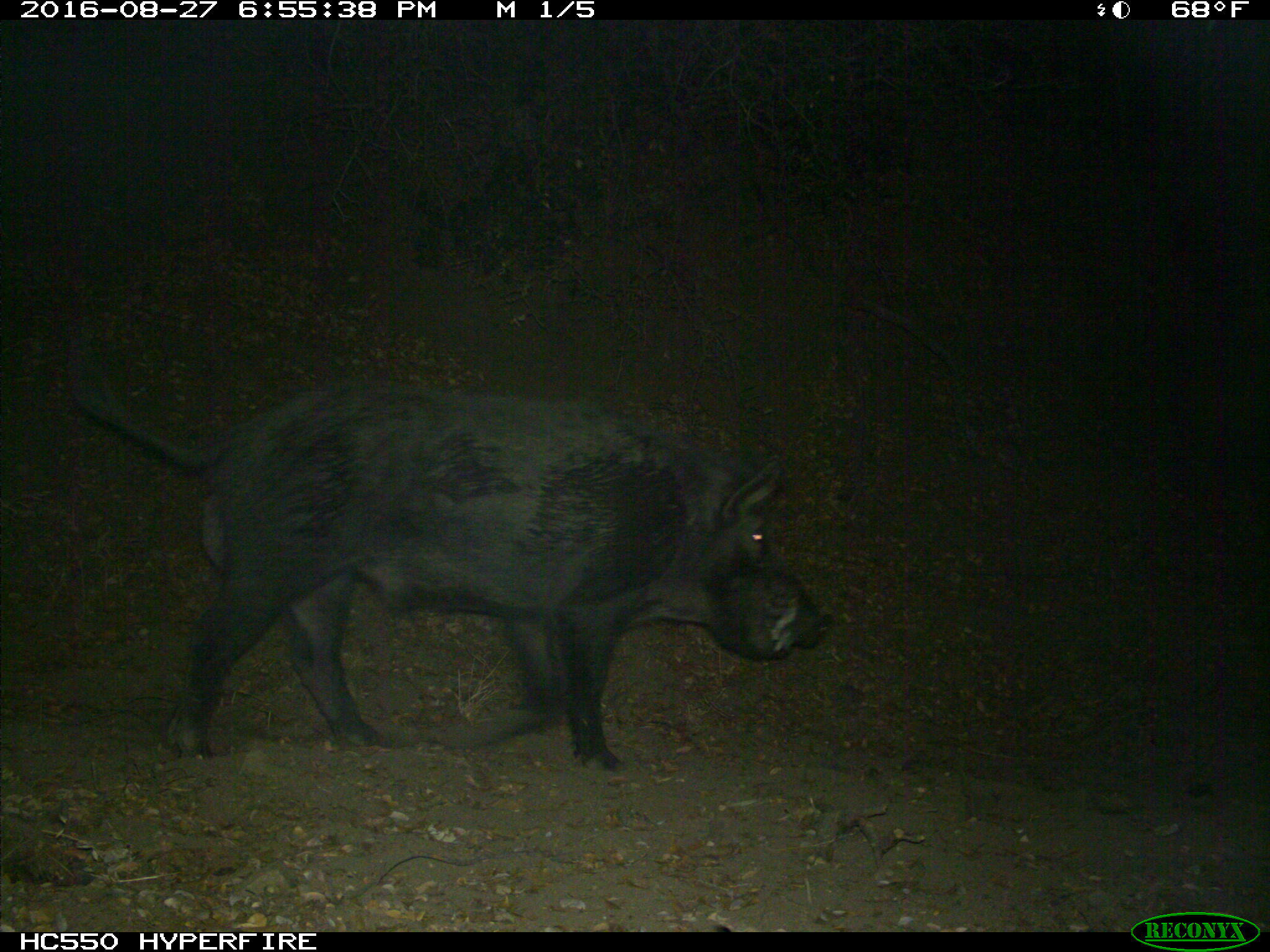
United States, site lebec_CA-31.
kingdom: Animalia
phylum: Chordata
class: Mammalia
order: Artiodactyla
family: Suidae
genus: Sus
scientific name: Sus scrofa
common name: wild boar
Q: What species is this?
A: Sus scrofa (wild boar).